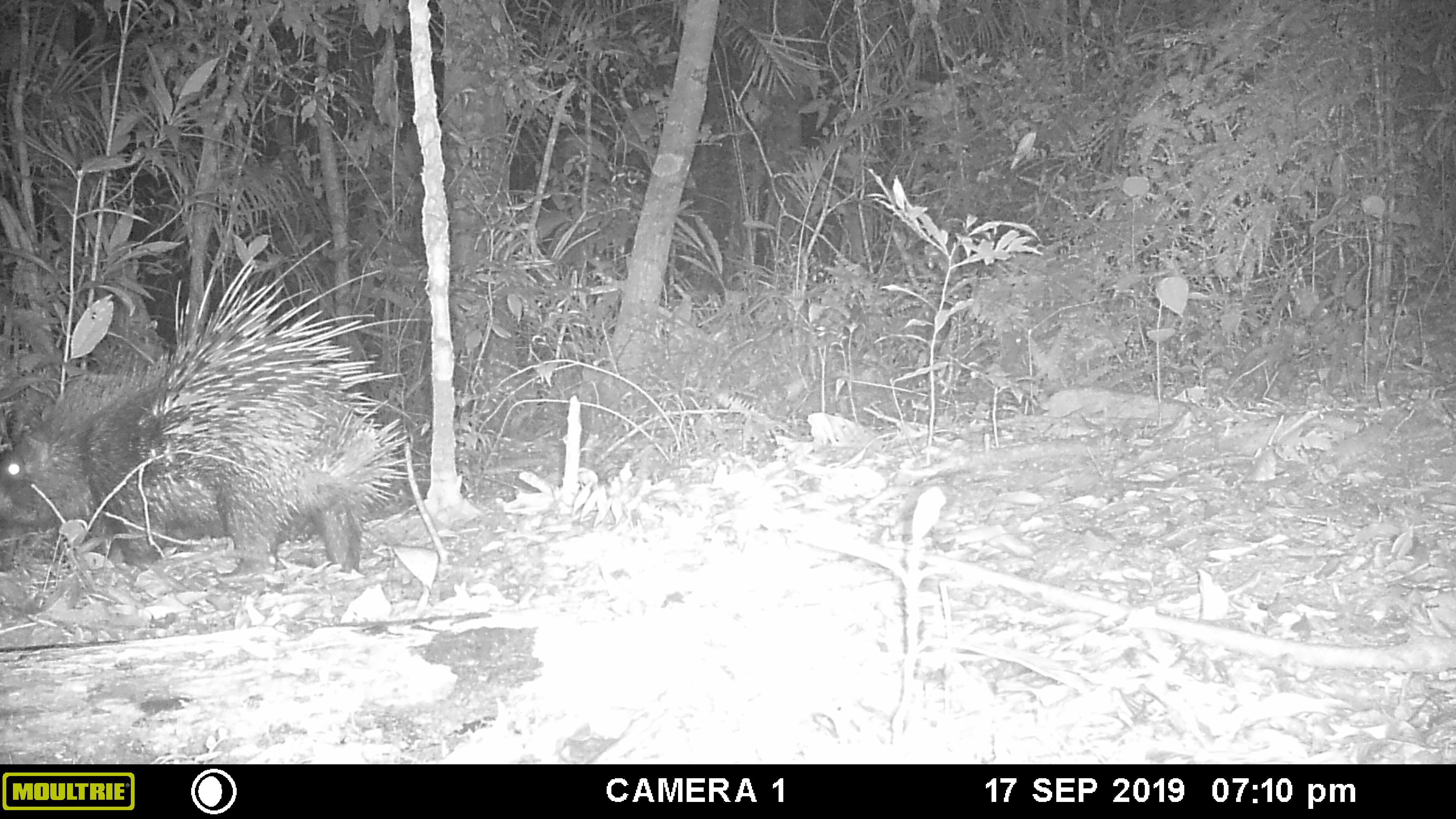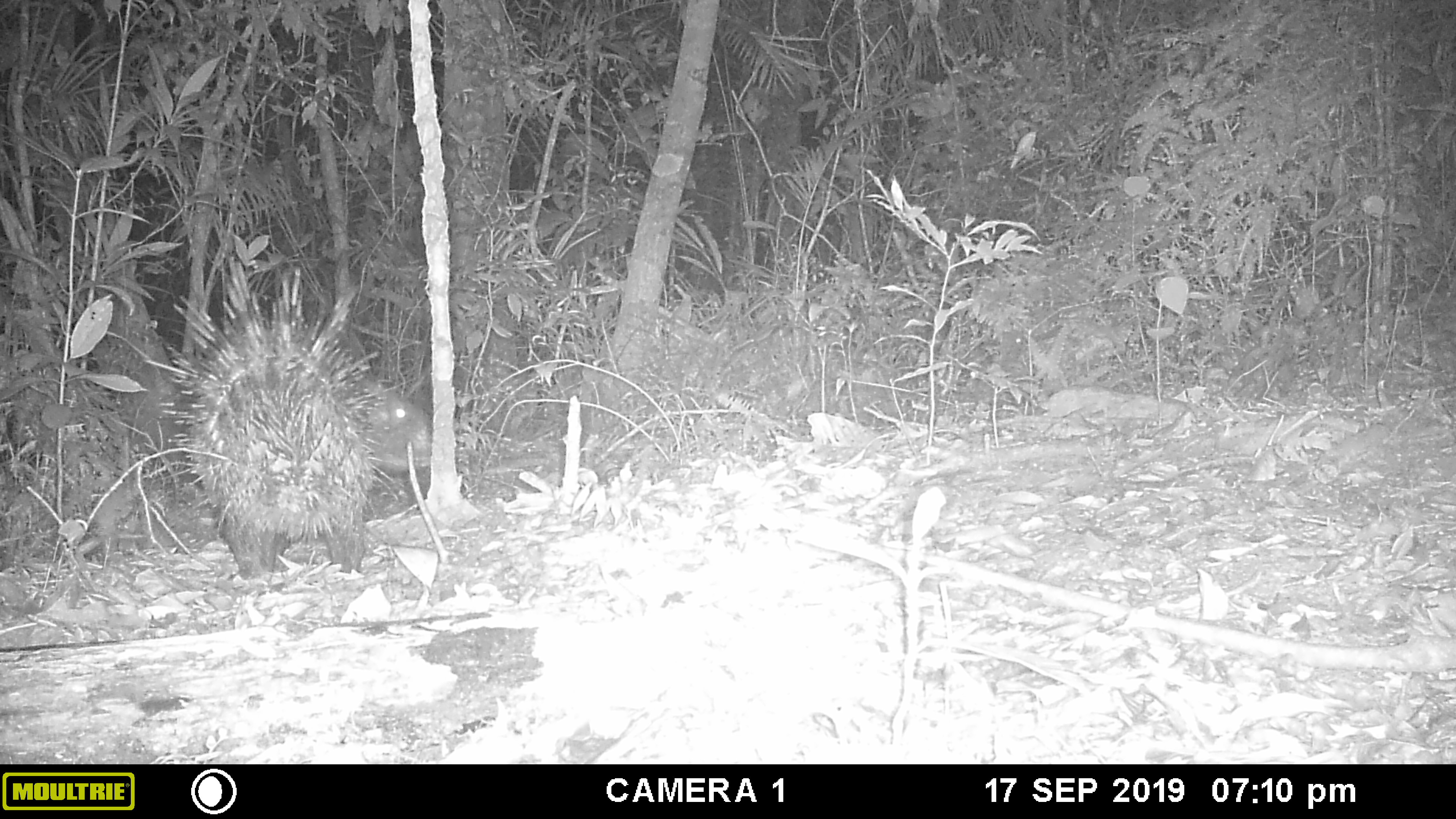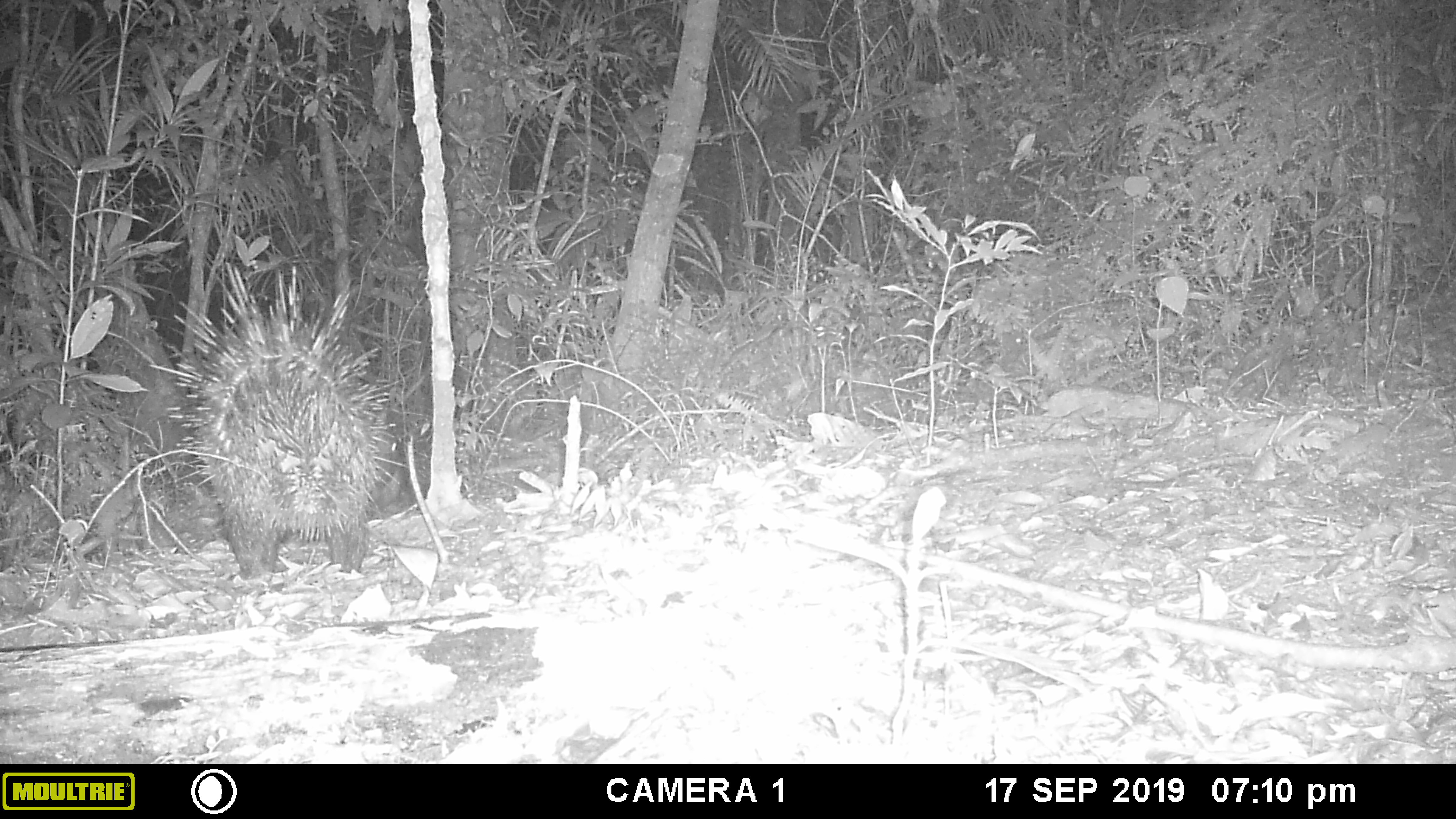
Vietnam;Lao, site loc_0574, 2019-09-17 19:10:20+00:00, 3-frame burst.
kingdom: Animalia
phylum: Chordata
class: Mammalia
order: Rodentia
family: Hystricidae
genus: Hystrix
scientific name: Hystrix brachyura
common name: malayan porcupine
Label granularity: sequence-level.